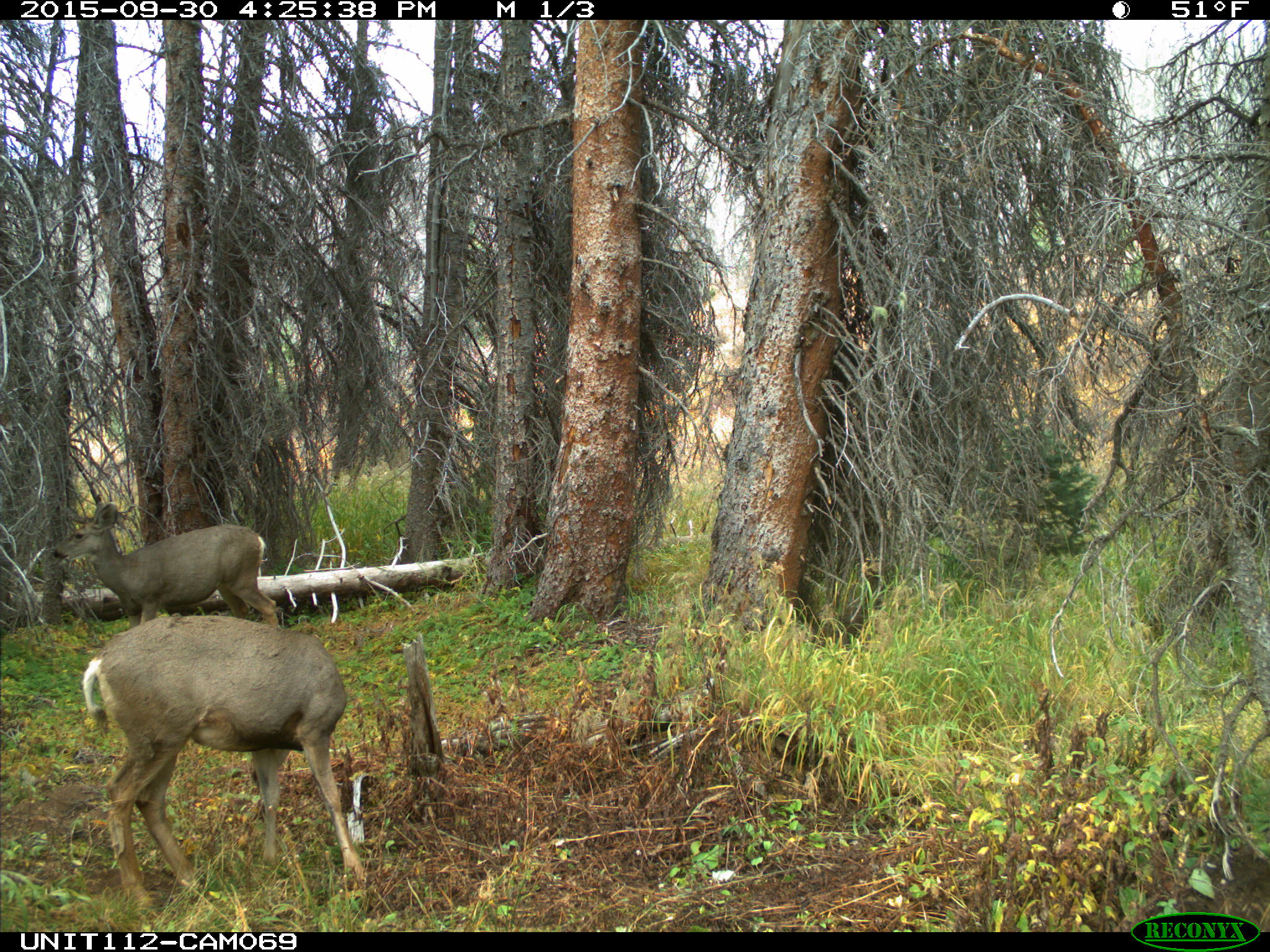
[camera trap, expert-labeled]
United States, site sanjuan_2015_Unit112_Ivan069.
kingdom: Animalia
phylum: Chordata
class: Mammalia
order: Artiodactyla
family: Cervidae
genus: Odocoileus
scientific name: Odocoileus hemionus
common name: mule deer